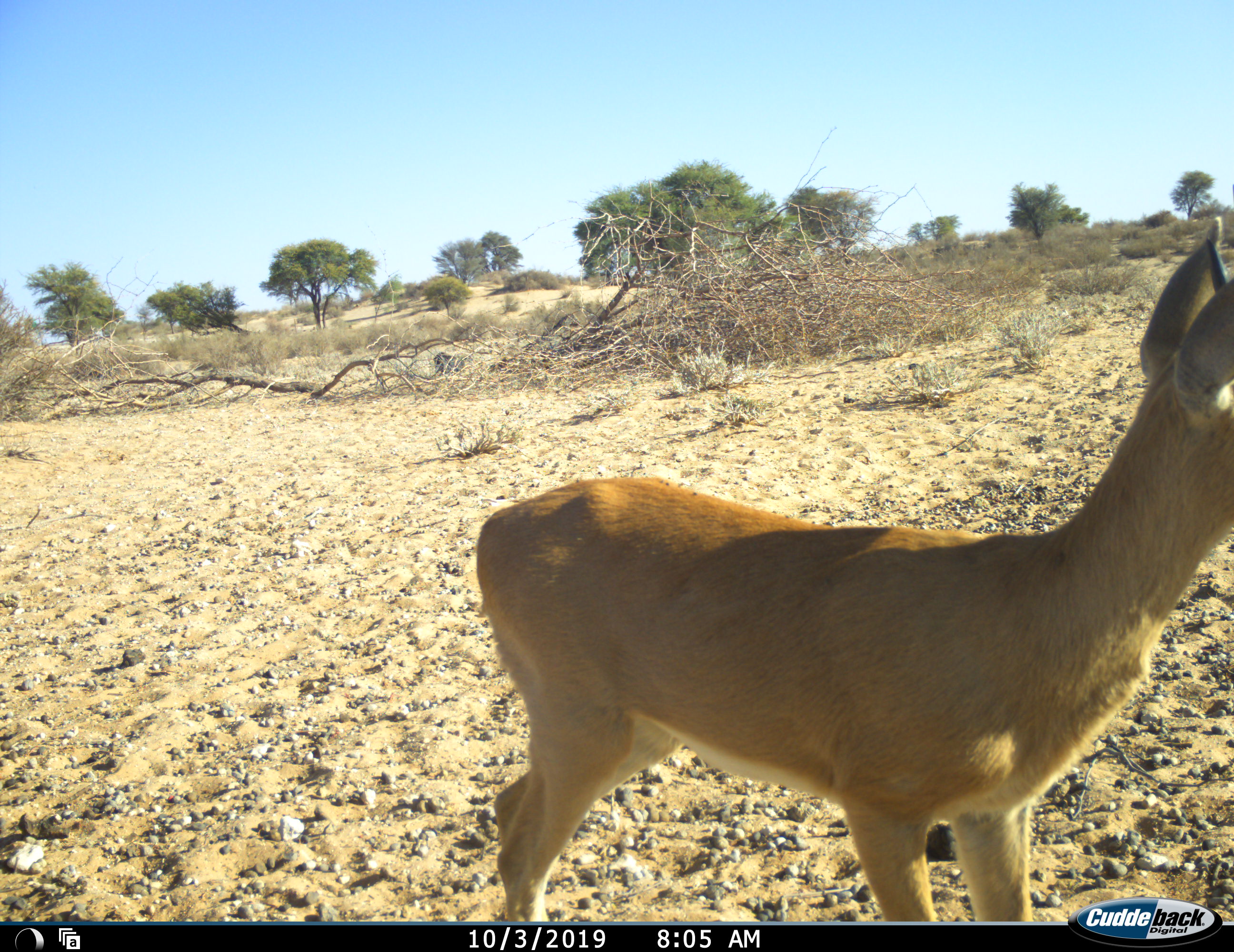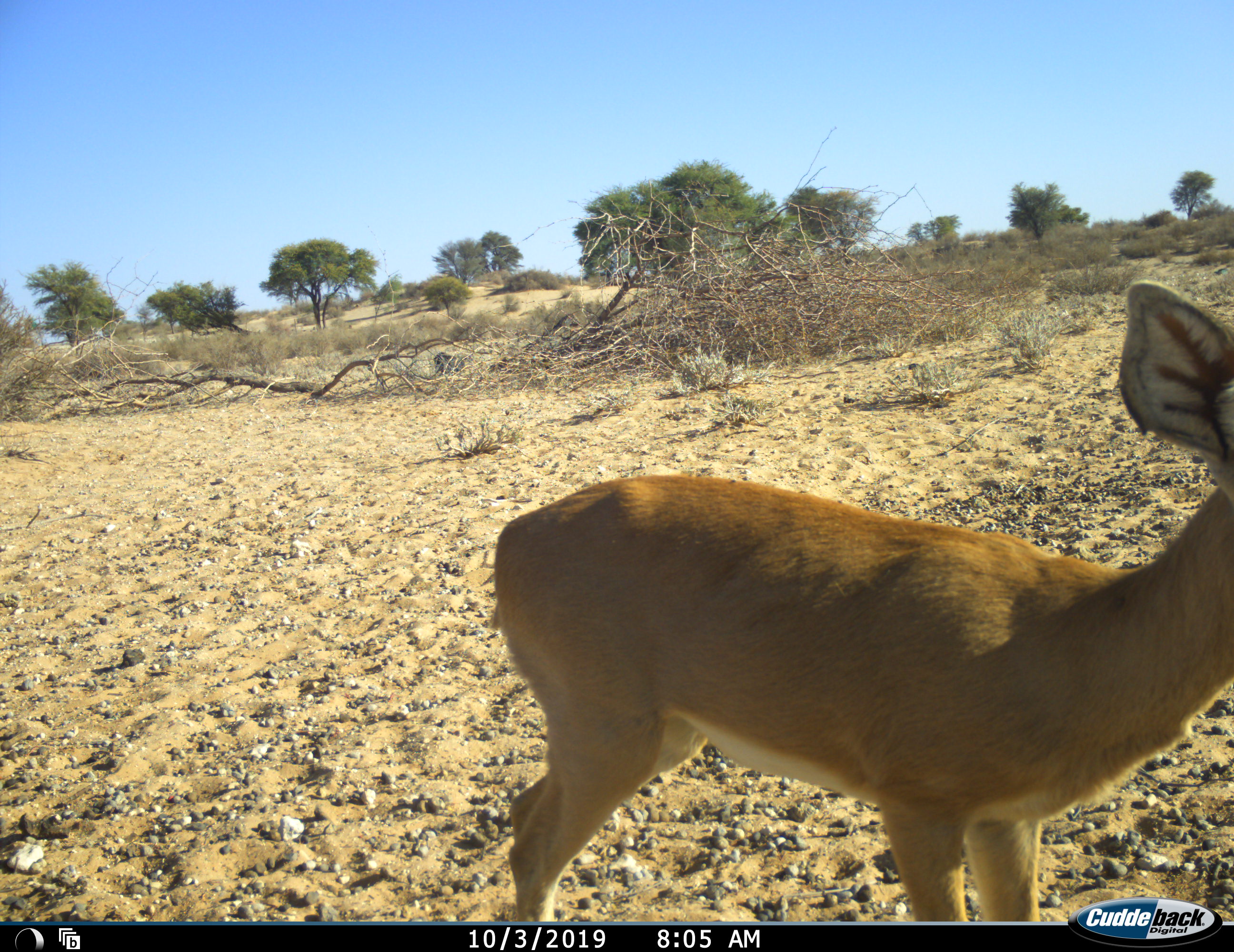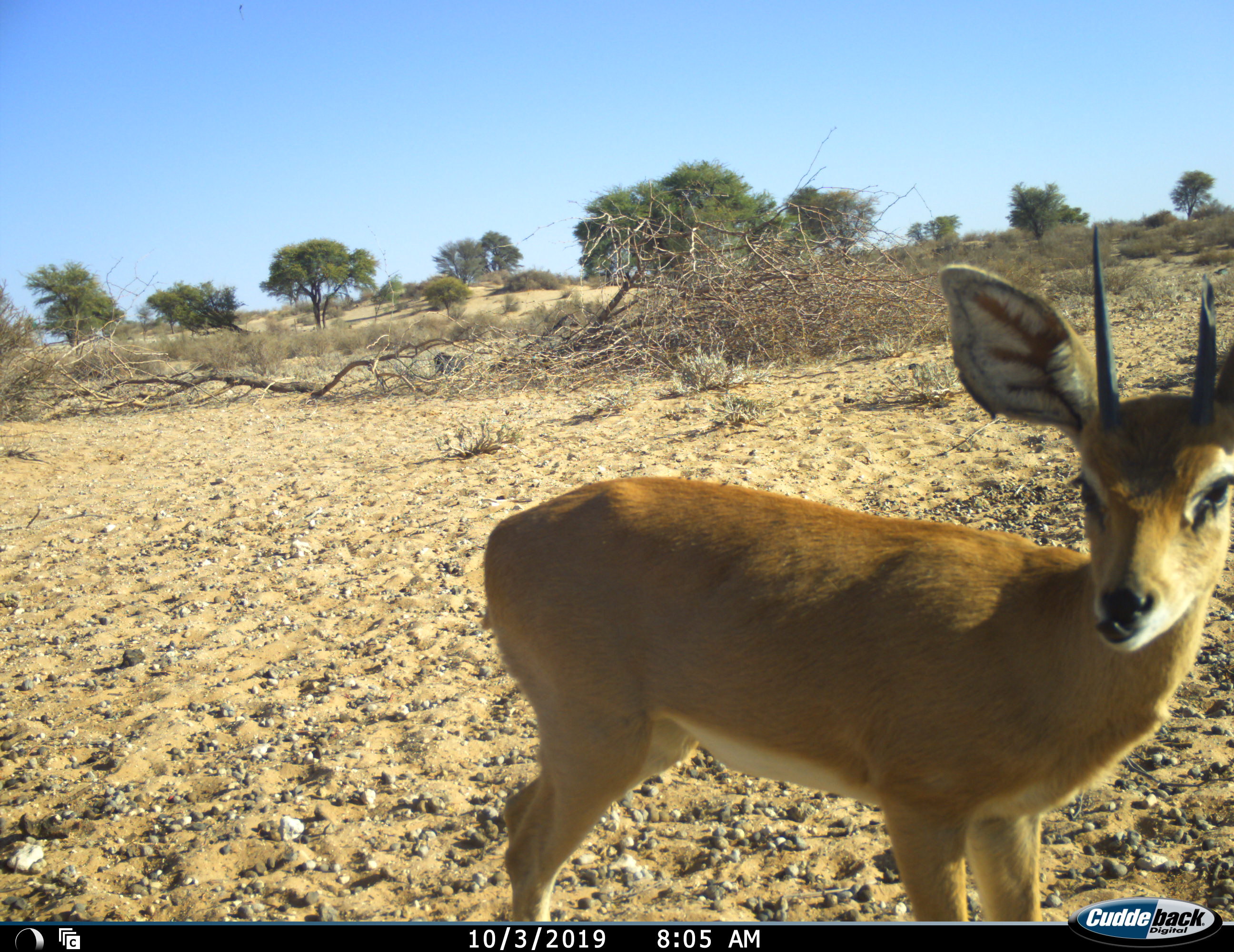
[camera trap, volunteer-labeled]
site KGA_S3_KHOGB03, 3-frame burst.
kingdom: Animalia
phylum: Chordata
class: Mammalia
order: Artiodactyla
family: Bovidae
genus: Raphicerus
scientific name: Raphicerus campestris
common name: steenbok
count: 1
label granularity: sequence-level